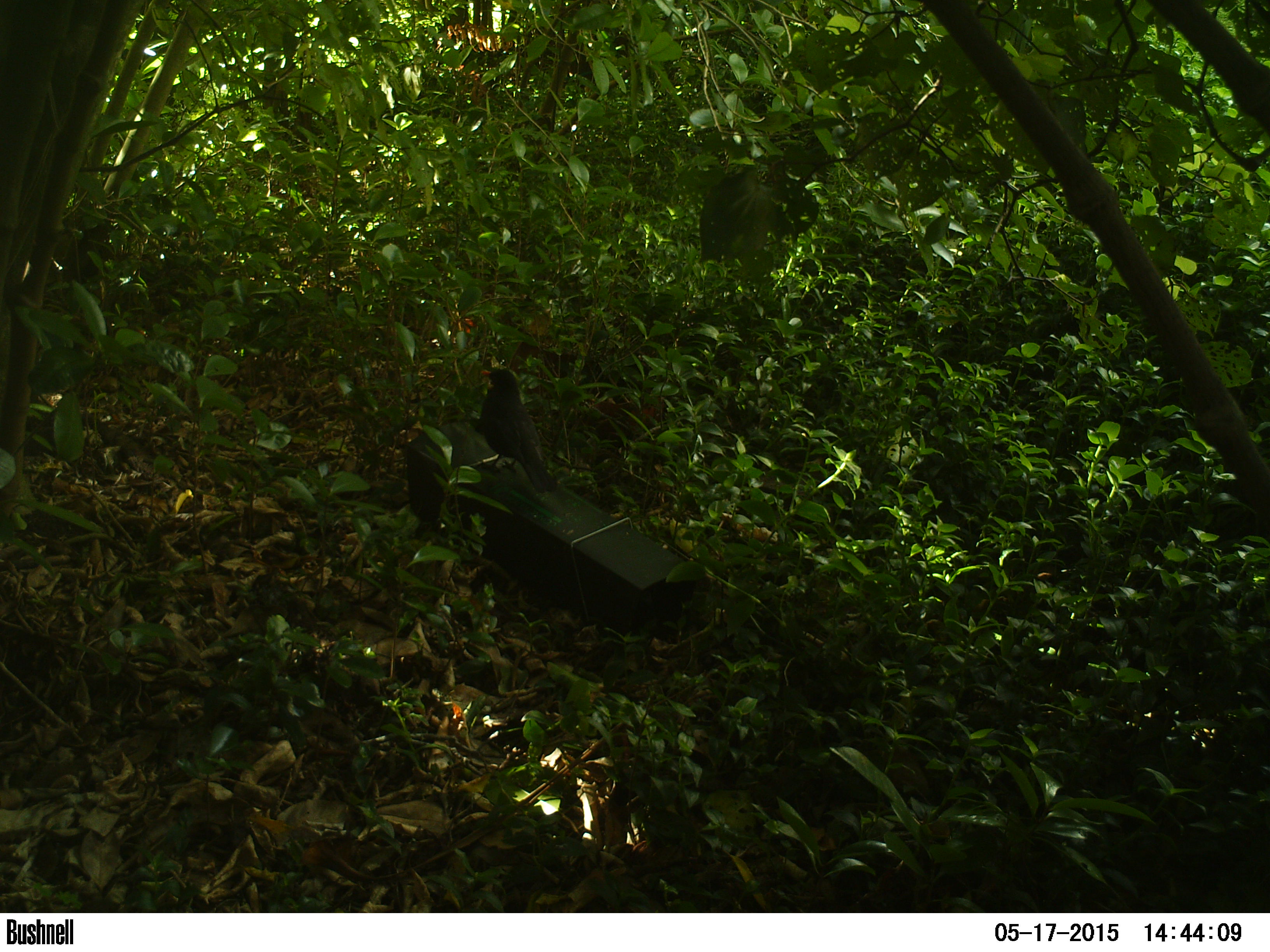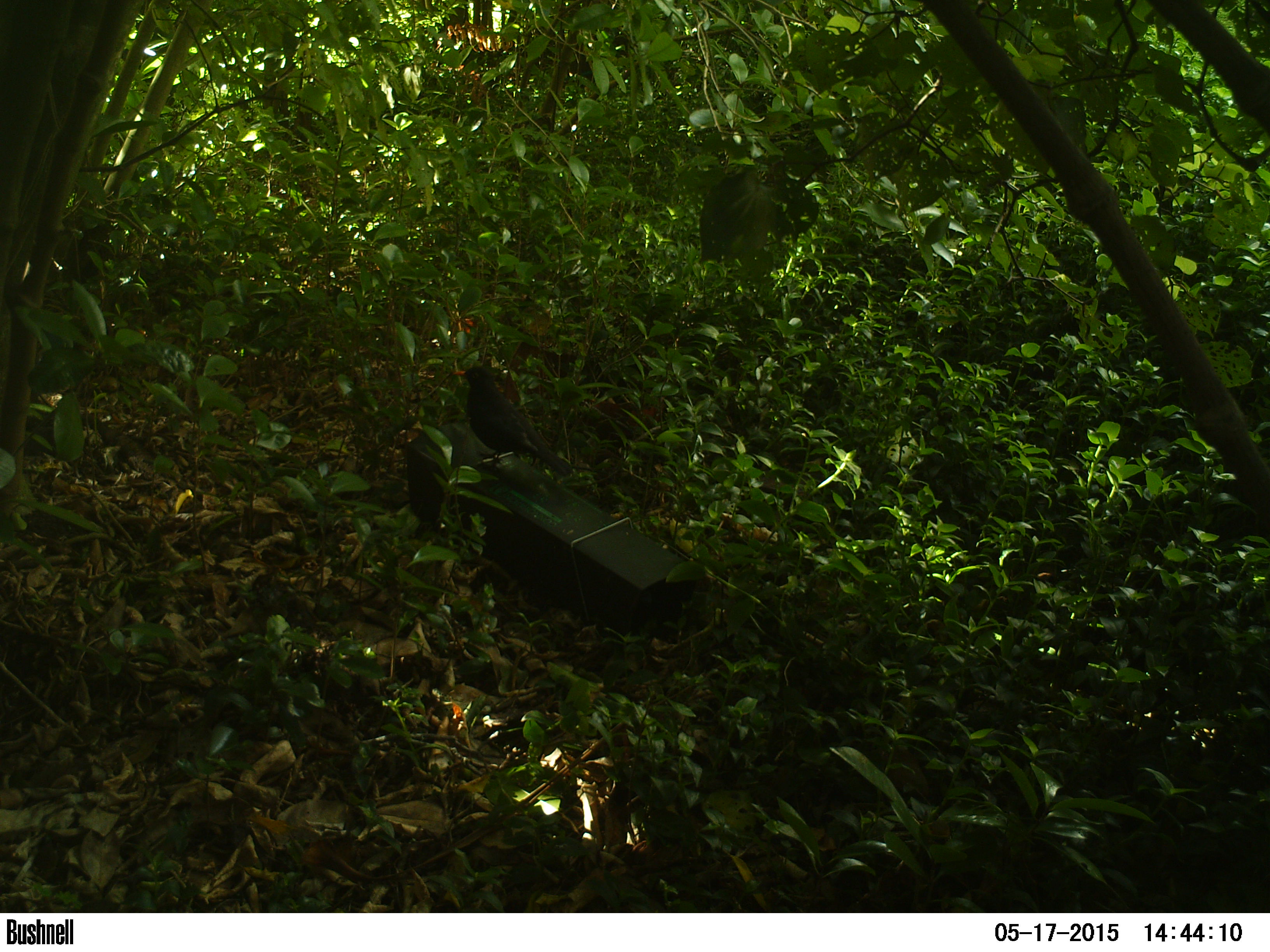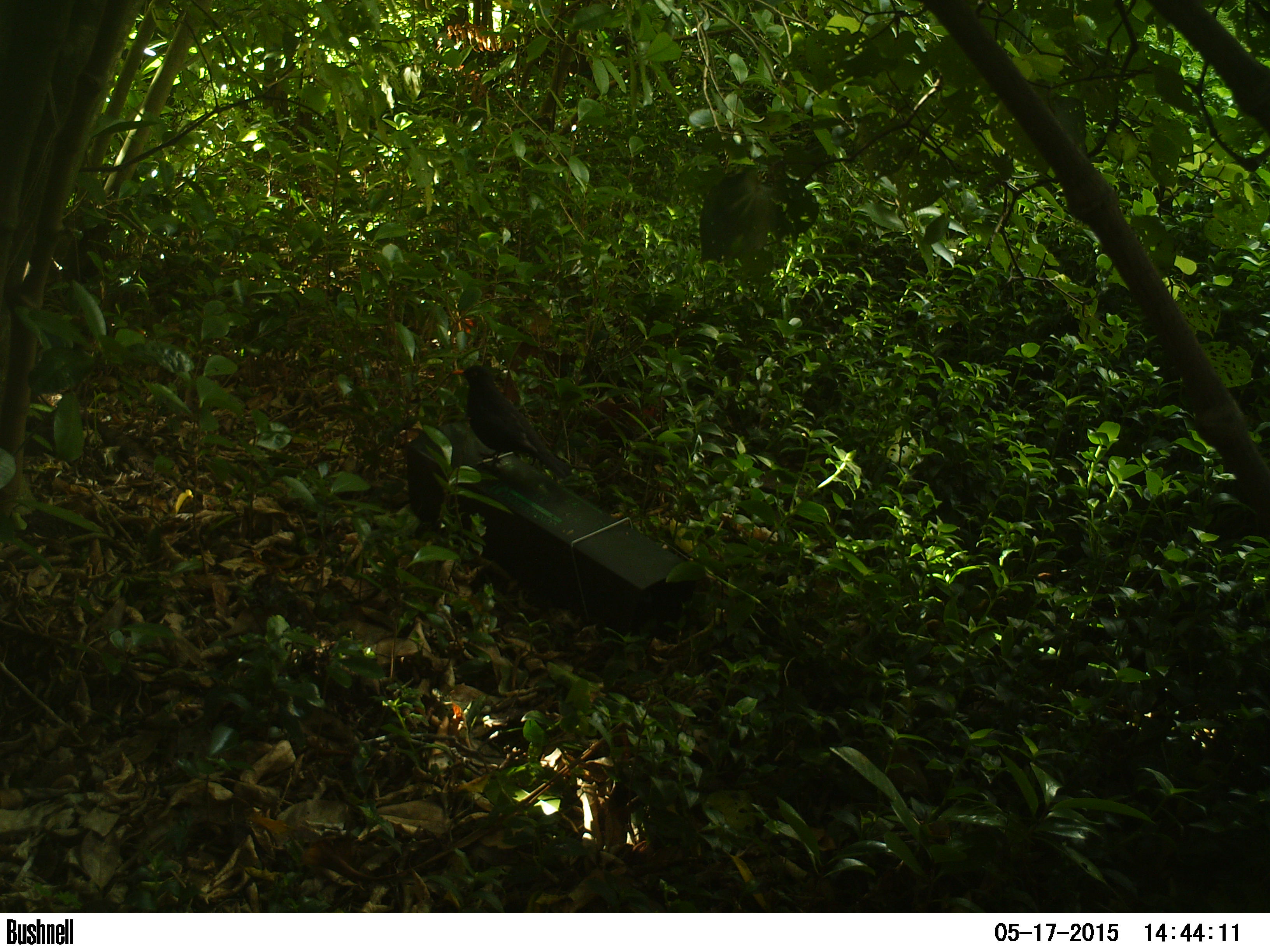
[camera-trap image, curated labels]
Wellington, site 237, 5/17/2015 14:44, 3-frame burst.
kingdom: Animalia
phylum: Chordata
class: Aves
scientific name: Aves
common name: bird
Bird (Aves).